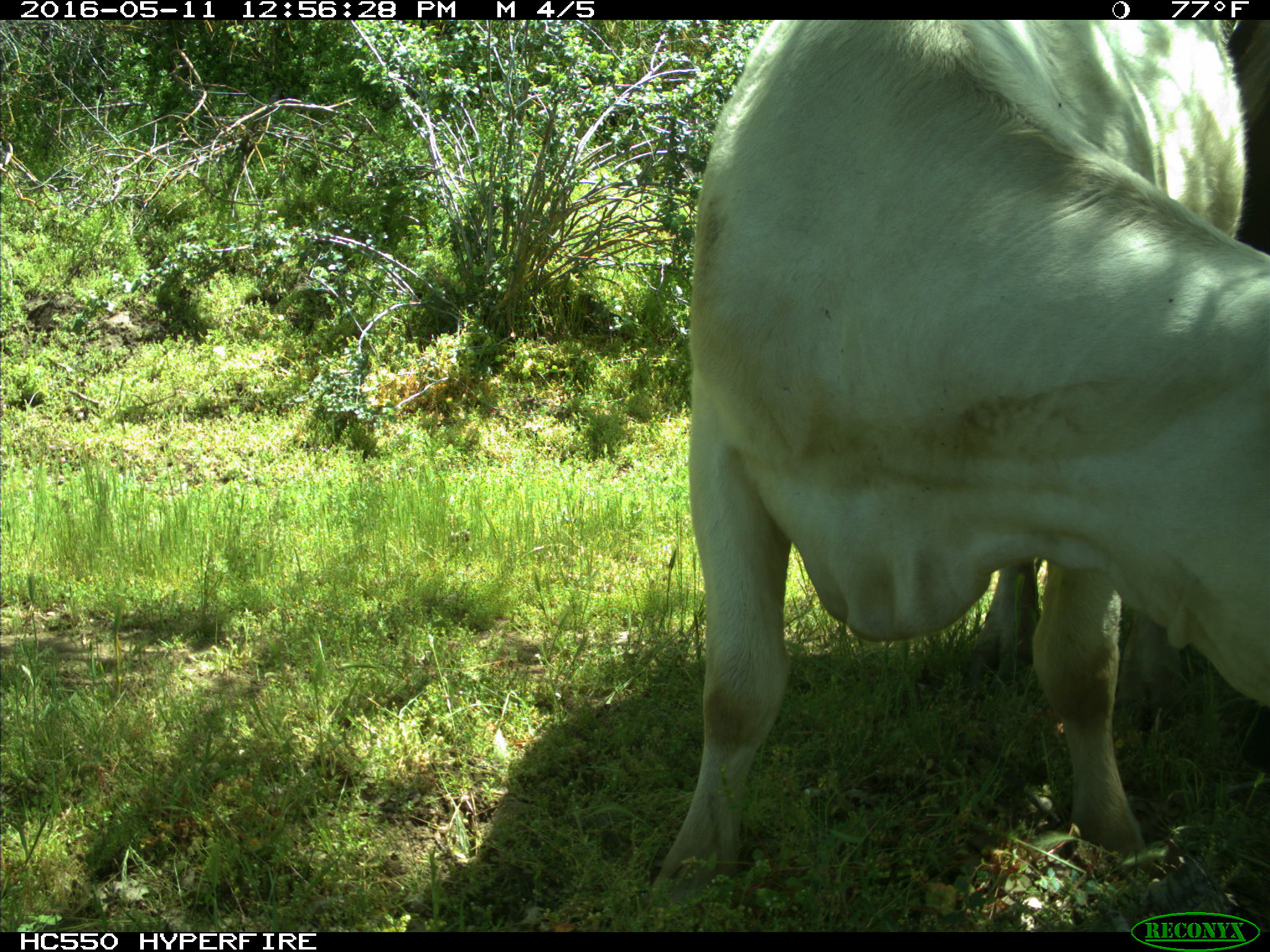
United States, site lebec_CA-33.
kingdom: Animalia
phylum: Chordata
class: Mammalia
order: Artiodactyla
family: Bovidae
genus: Bos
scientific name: Bos taurus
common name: domestic cow